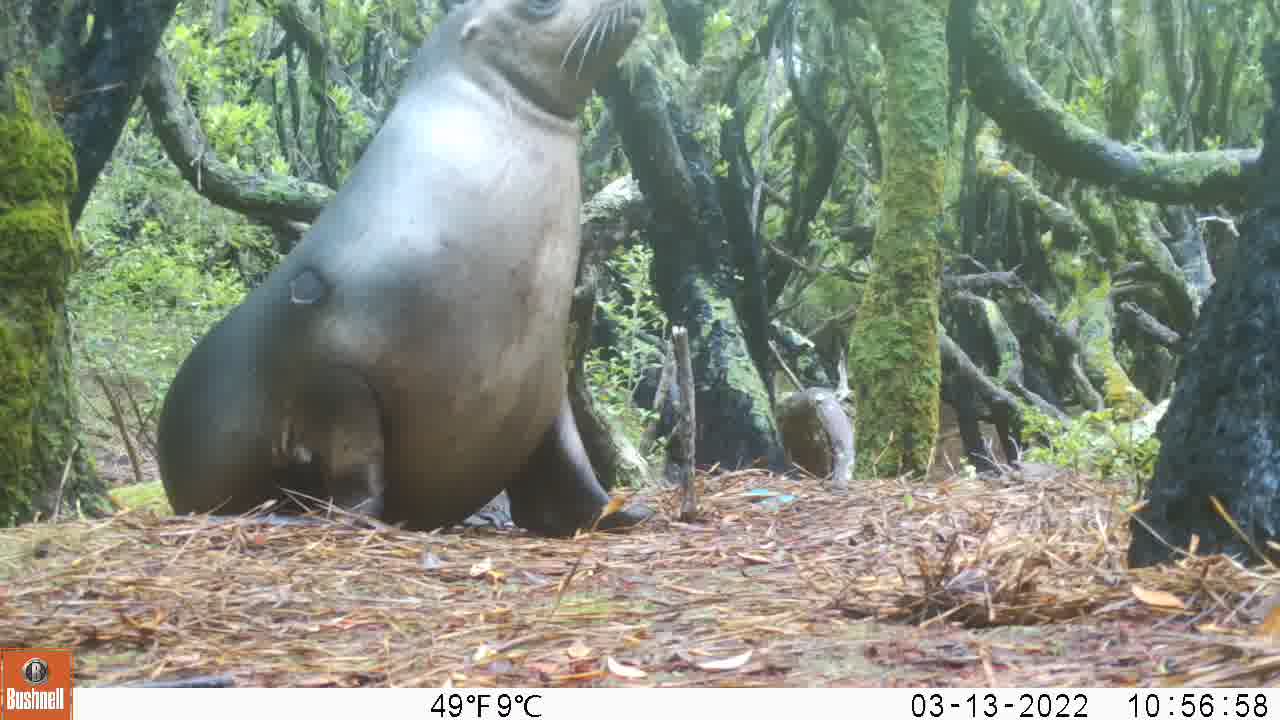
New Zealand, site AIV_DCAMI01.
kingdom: Animalia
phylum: Chordata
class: Mammalia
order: Carnivora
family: Otariidae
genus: Phocarctos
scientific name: Phocarctos hookeri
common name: new zealand sea lion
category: sealion